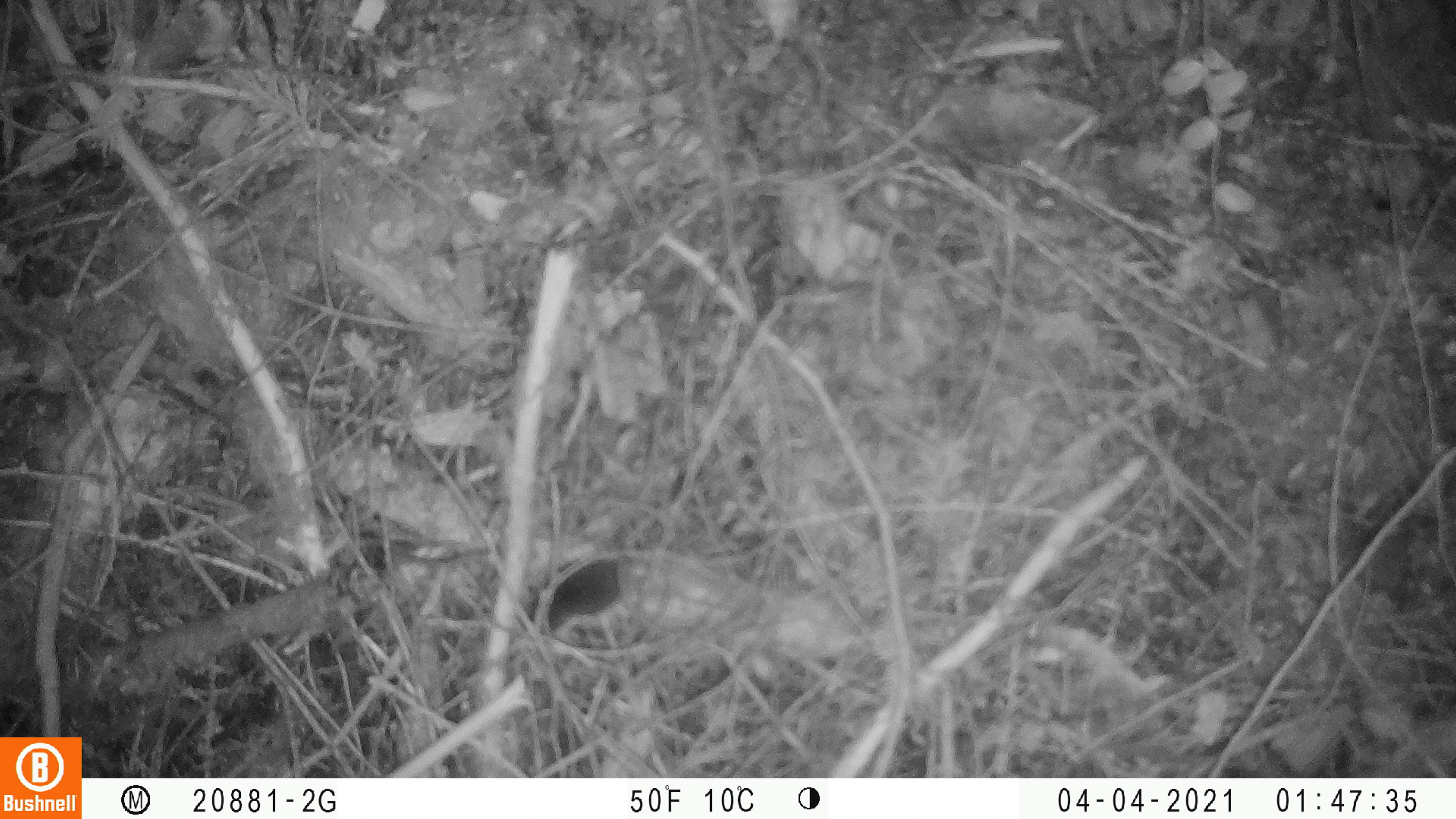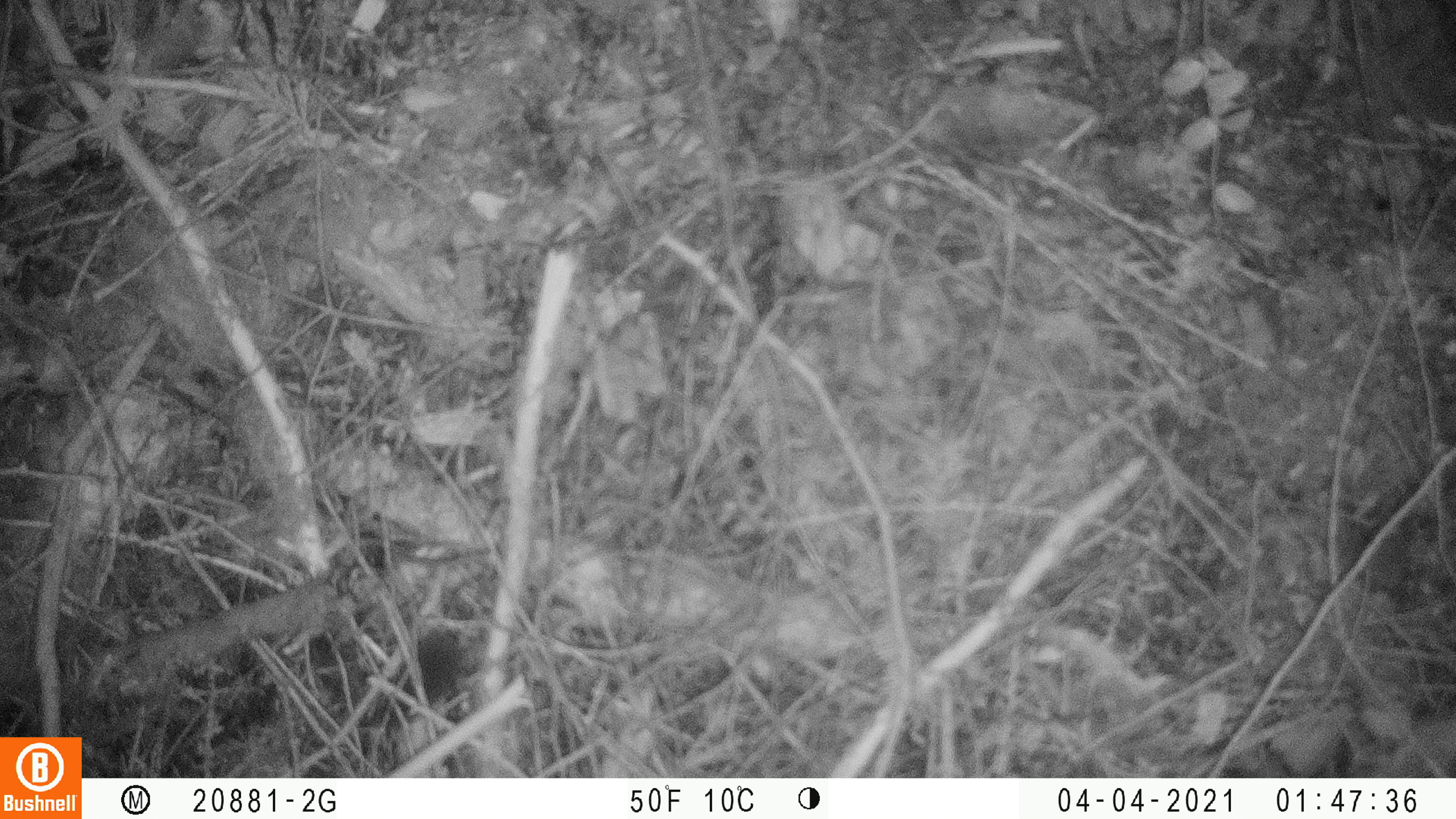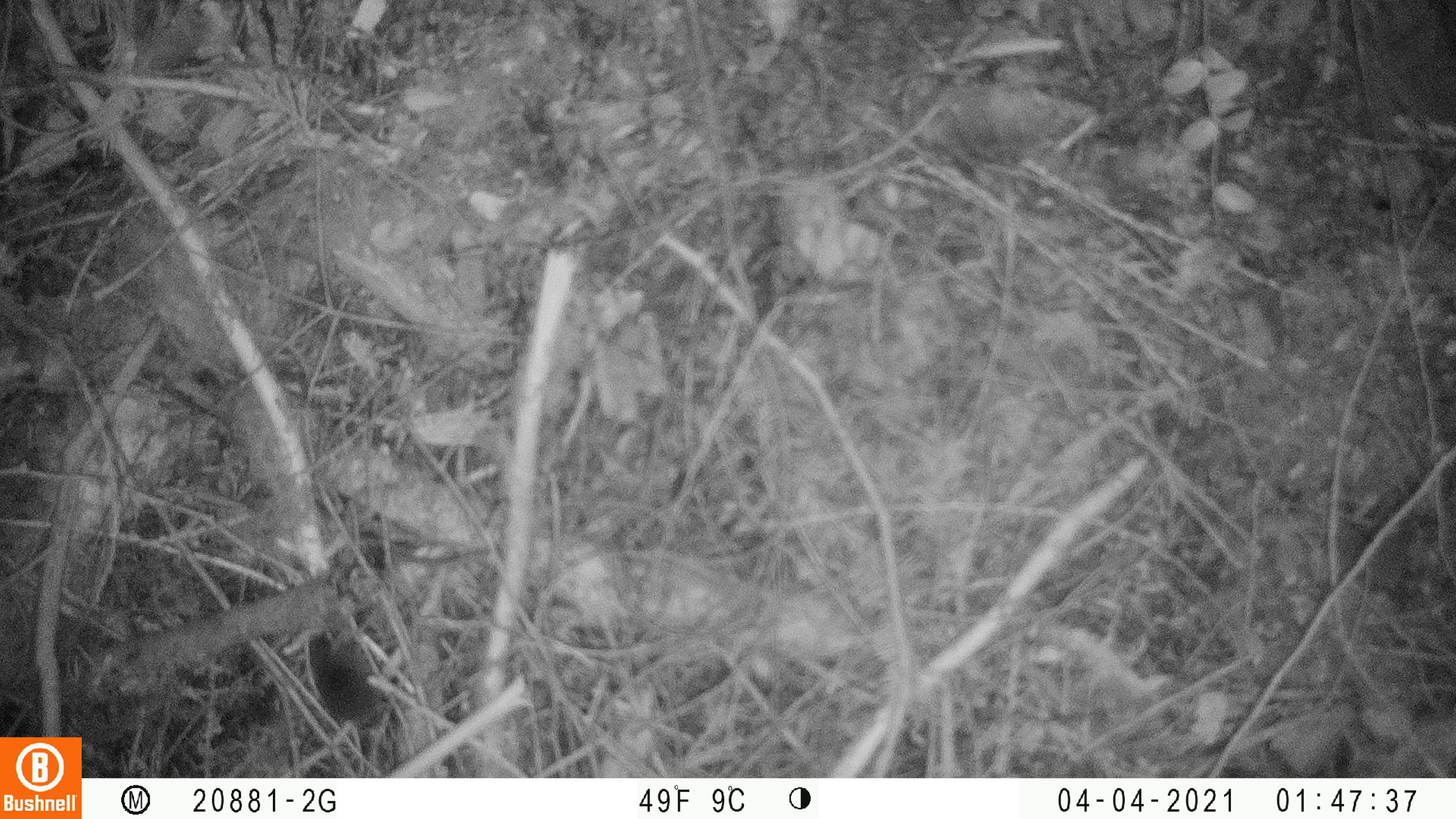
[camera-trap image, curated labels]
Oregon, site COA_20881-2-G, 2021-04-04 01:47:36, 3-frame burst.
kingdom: Animalia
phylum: Chordata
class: Mammalia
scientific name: Mammalia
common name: small mammal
Small mammal (Mammalia).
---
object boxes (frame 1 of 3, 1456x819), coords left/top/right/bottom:
small mammal: 482/480/705/687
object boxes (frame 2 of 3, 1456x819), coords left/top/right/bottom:
small mammal: 316/553/599/764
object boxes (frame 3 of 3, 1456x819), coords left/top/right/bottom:
small mammal: 254/578/436/773